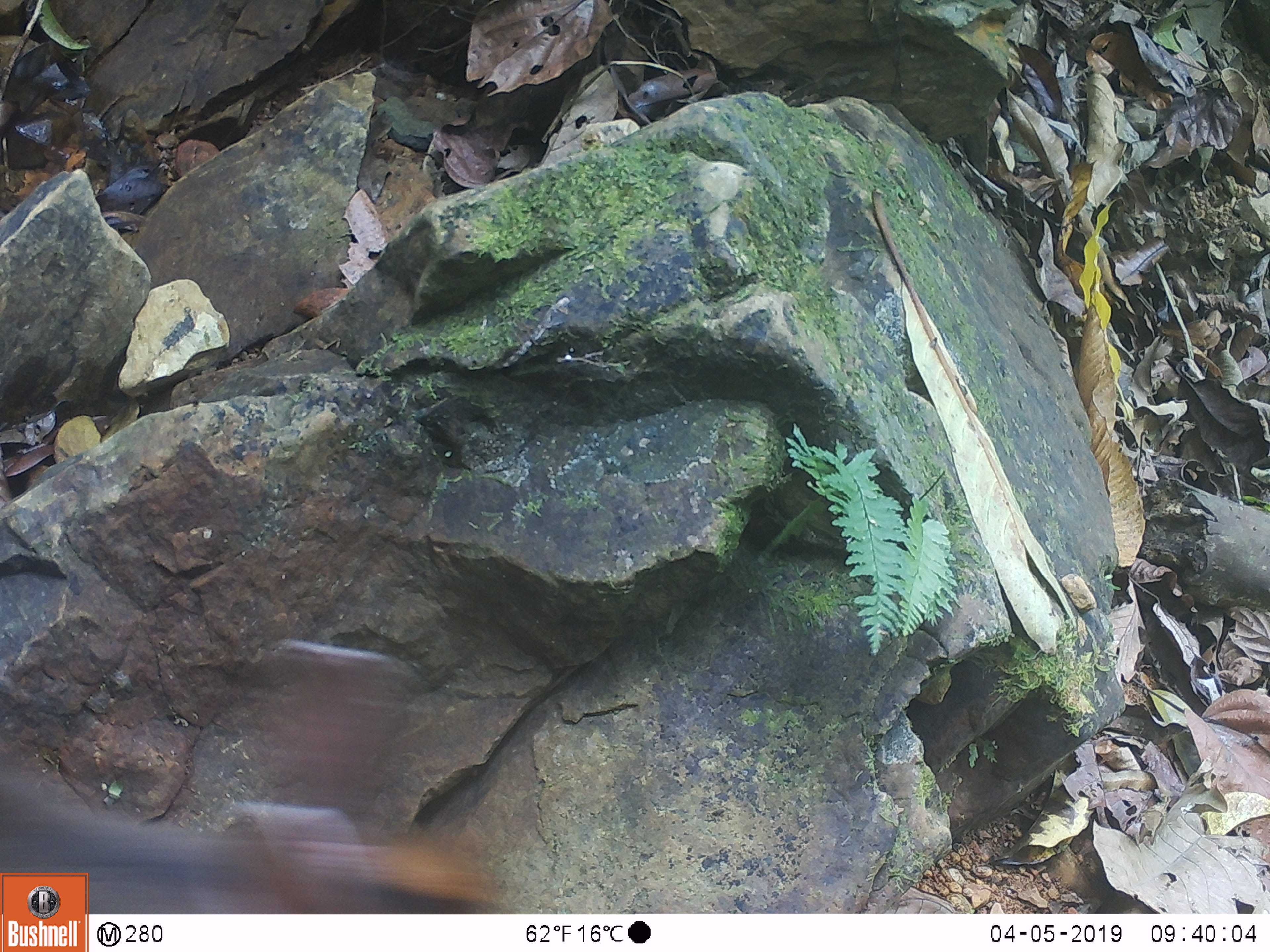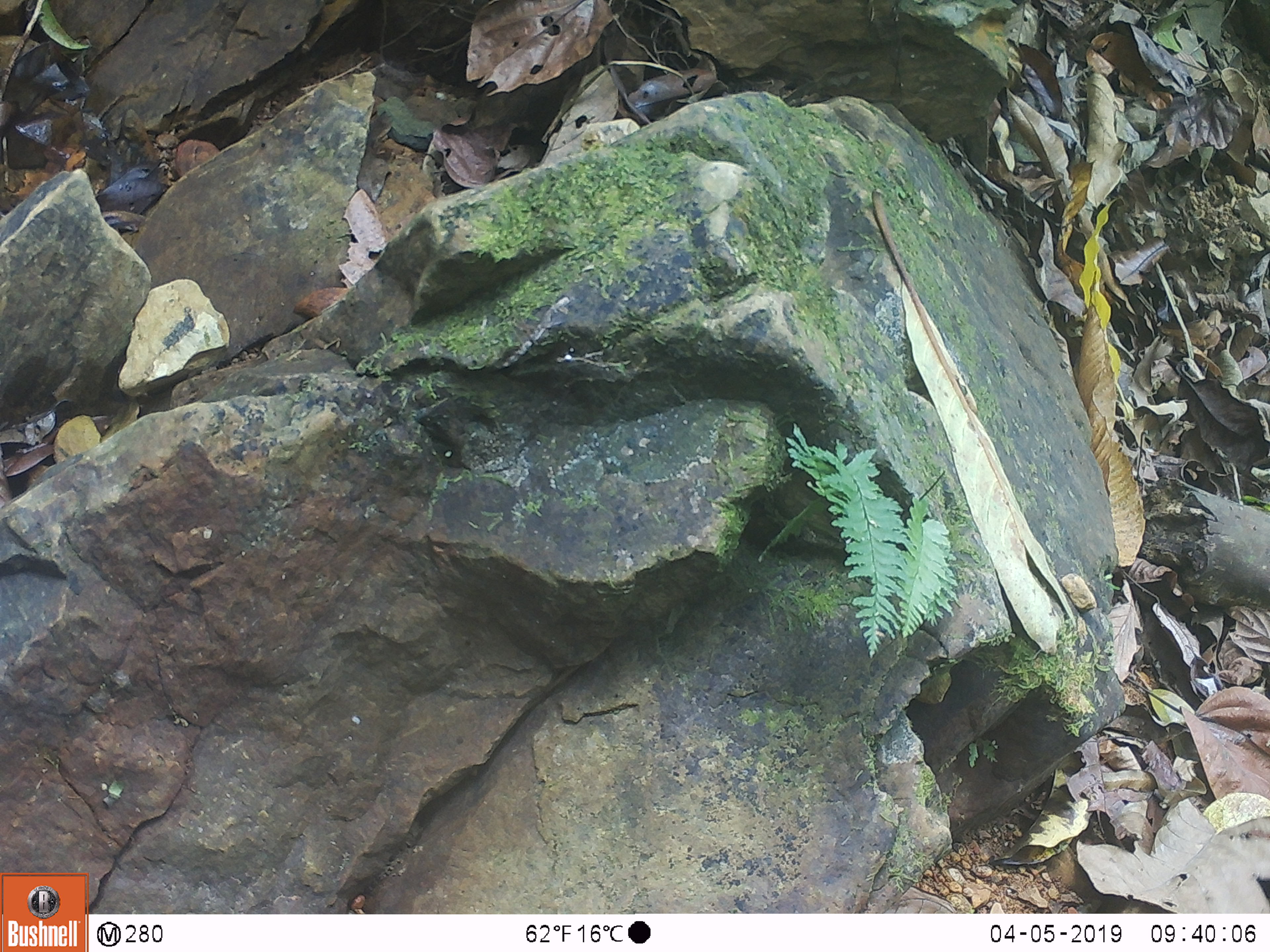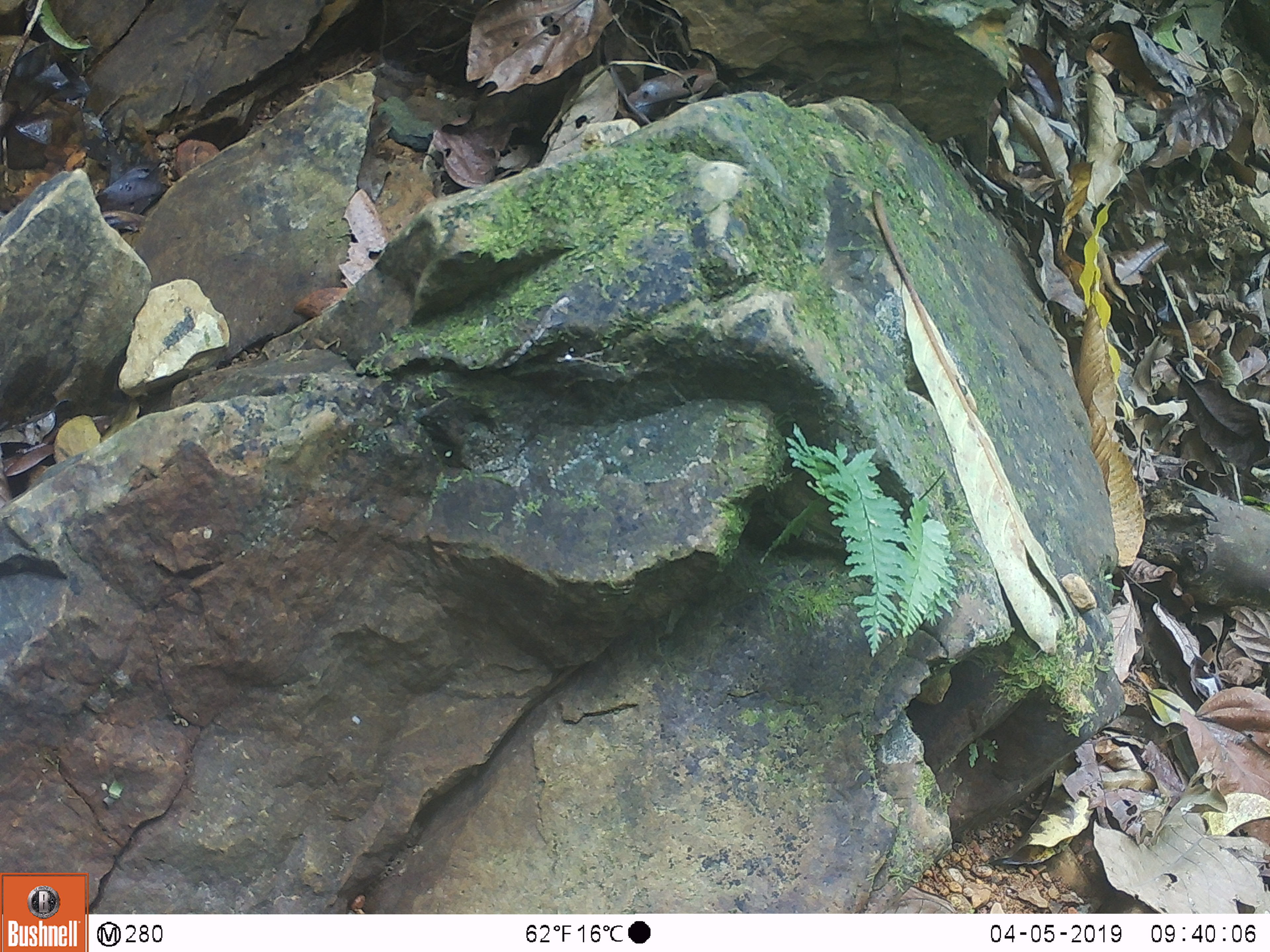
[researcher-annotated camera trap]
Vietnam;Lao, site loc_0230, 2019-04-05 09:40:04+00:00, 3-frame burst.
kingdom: Animalia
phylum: Chordata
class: Mammalia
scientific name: Laurasiatheria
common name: ungulate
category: unidentified ungulates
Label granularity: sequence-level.